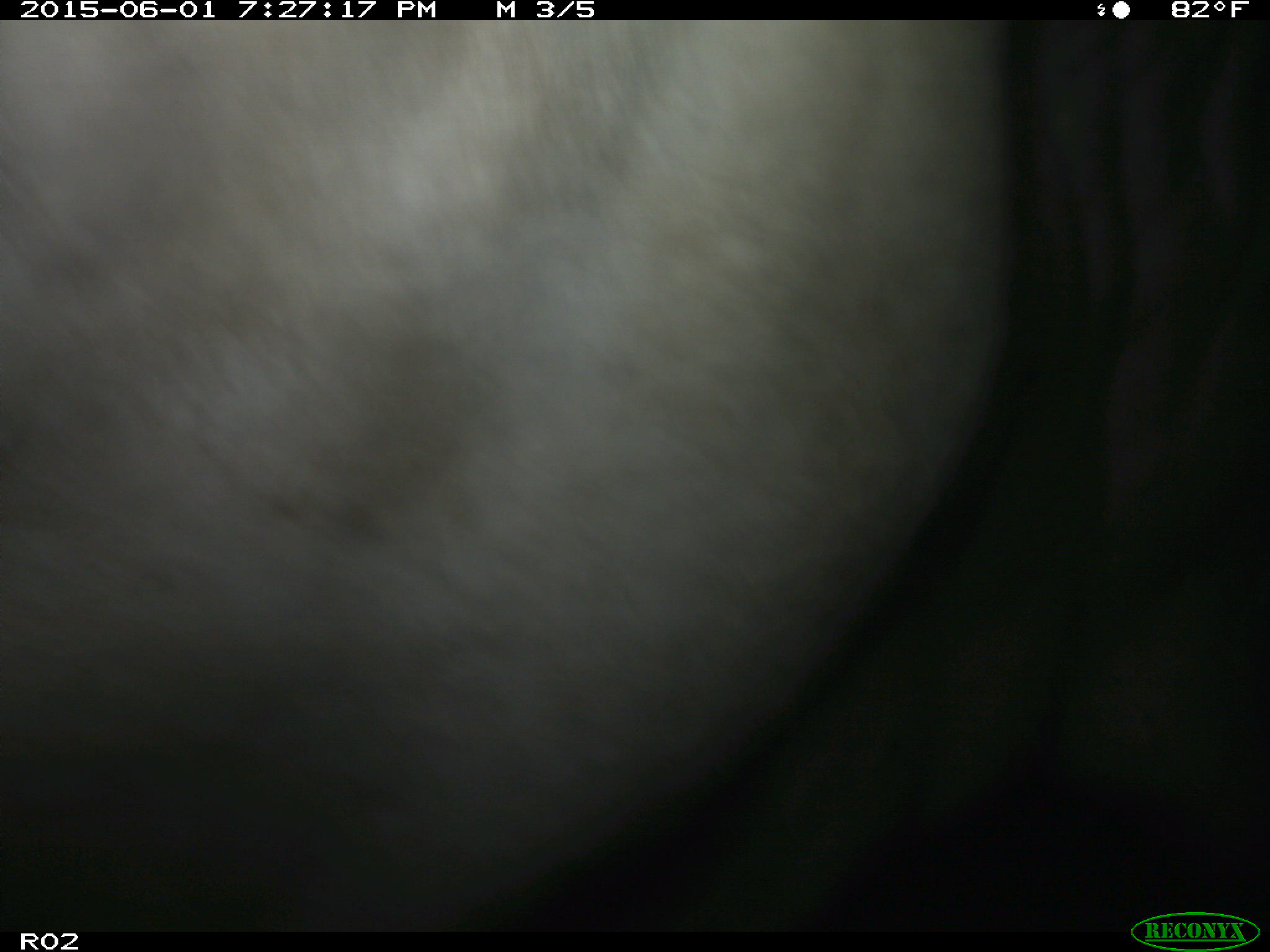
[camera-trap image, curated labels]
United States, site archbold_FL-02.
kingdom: Animalia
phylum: Chordata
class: Mammalia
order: Artiodactyla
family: Bovidae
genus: Bos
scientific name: Bos taurus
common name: domestic cow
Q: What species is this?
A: Bos taurus (domestic cow).